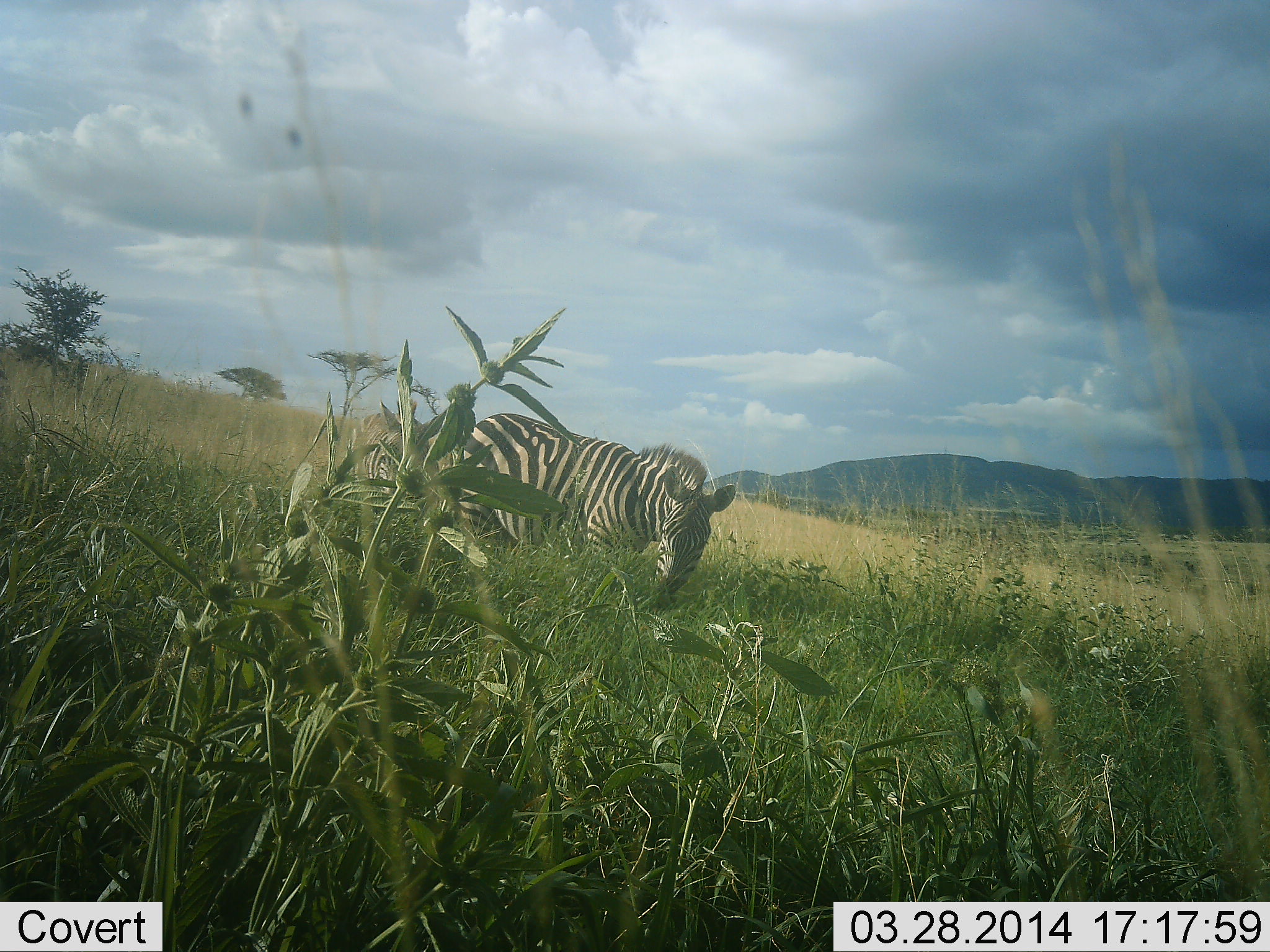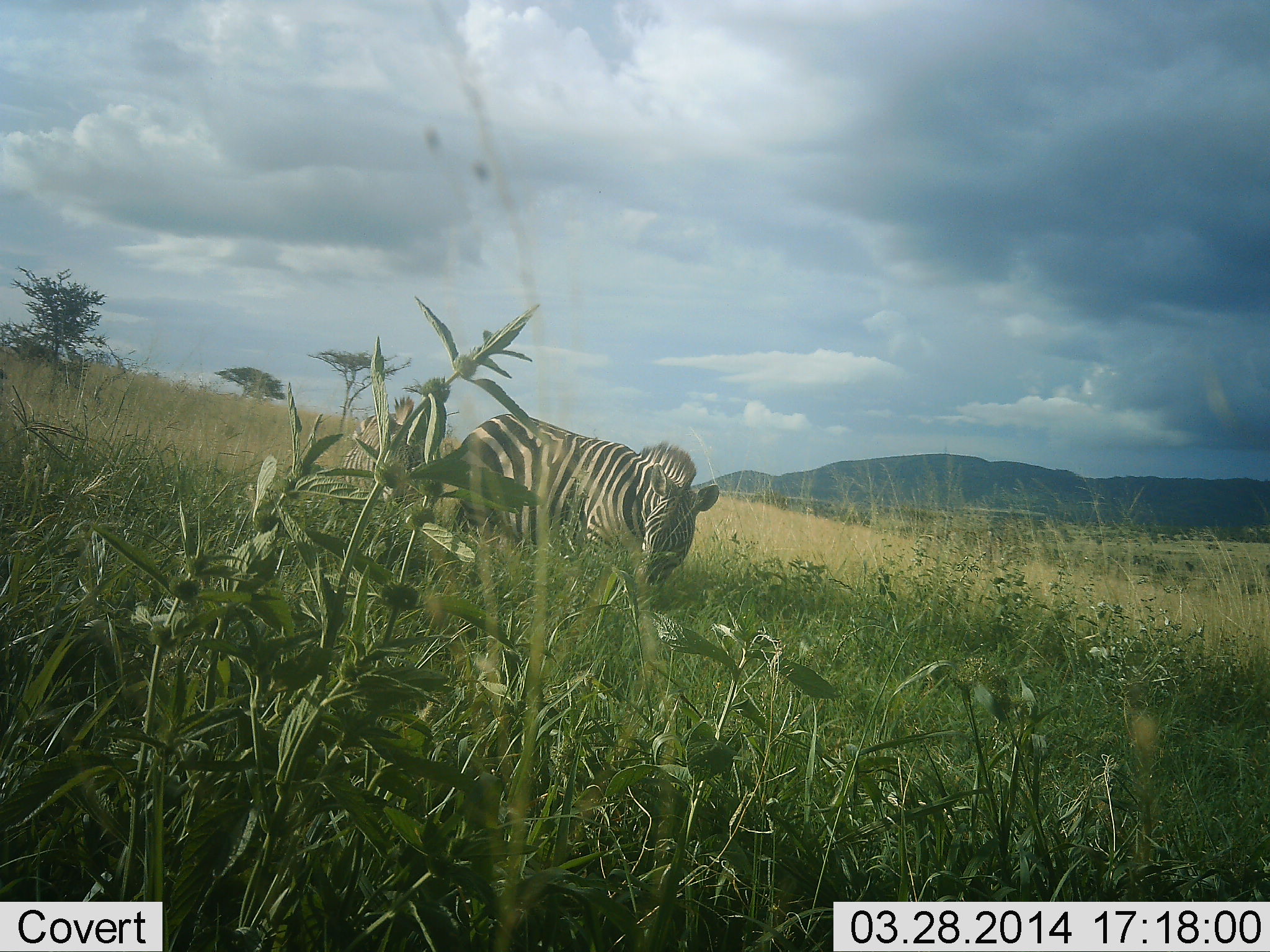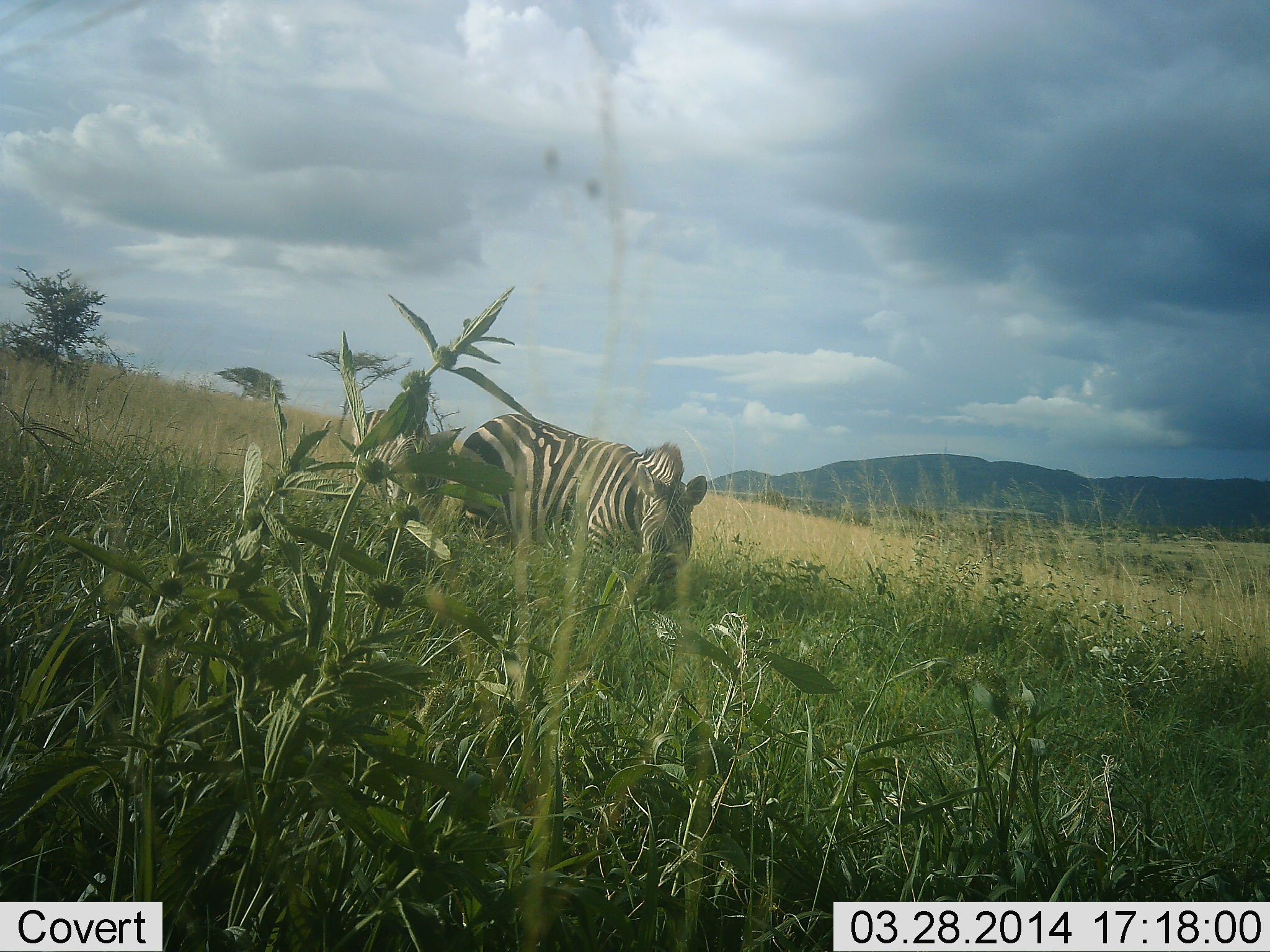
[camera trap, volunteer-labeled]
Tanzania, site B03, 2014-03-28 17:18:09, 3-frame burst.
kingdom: Animalia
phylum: Chordata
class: Mammalia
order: Perissodactyla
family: Equidae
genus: Equus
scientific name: Equus quagga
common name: plains zebra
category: zebra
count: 1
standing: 20%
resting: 10%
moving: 0%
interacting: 0%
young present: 0%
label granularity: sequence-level